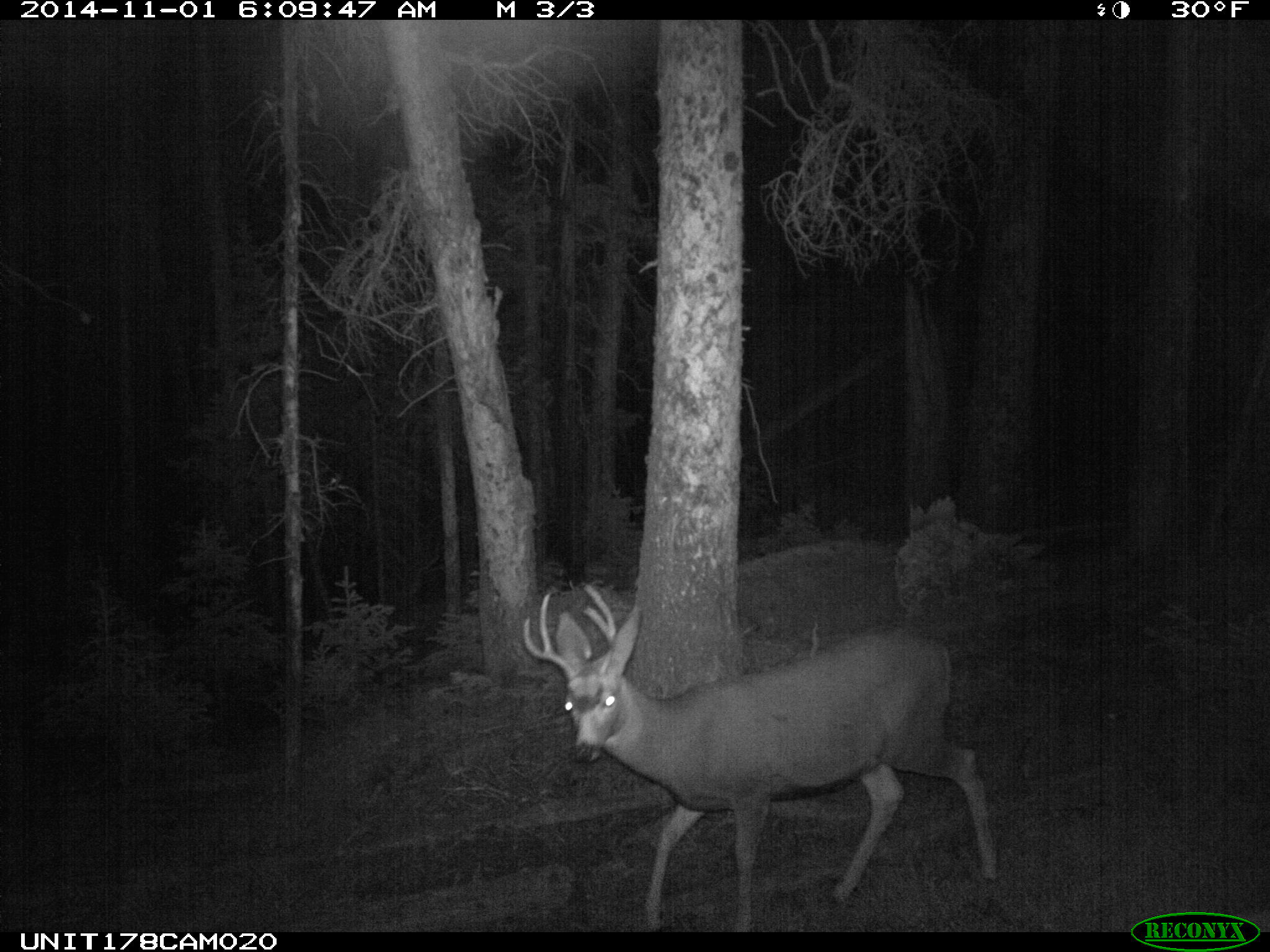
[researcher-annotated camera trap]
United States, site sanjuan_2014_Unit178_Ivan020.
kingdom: Animalia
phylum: Chordata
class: Mammalia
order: Artiodactyla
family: Cervidae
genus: Odocoileus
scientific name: Odocoileus hemionus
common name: mule deer